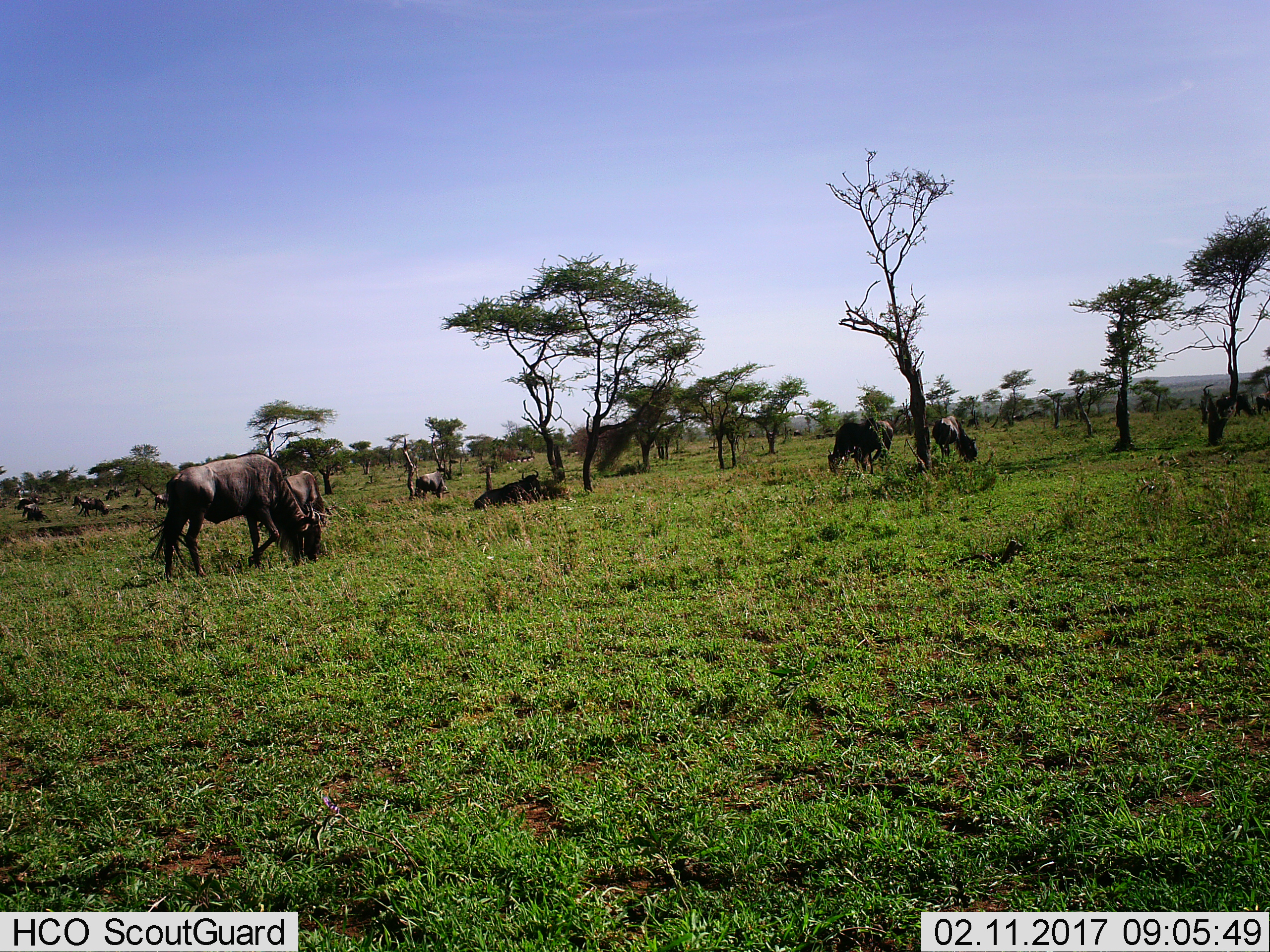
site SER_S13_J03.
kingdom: Animalia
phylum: Chordata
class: Mammalia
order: Artiodactyla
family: Bovidae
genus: Connochaetes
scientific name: Connochaetes taurinus taurinus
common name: blue wildebeest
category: wildebeestblue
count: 11-50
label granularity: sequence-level